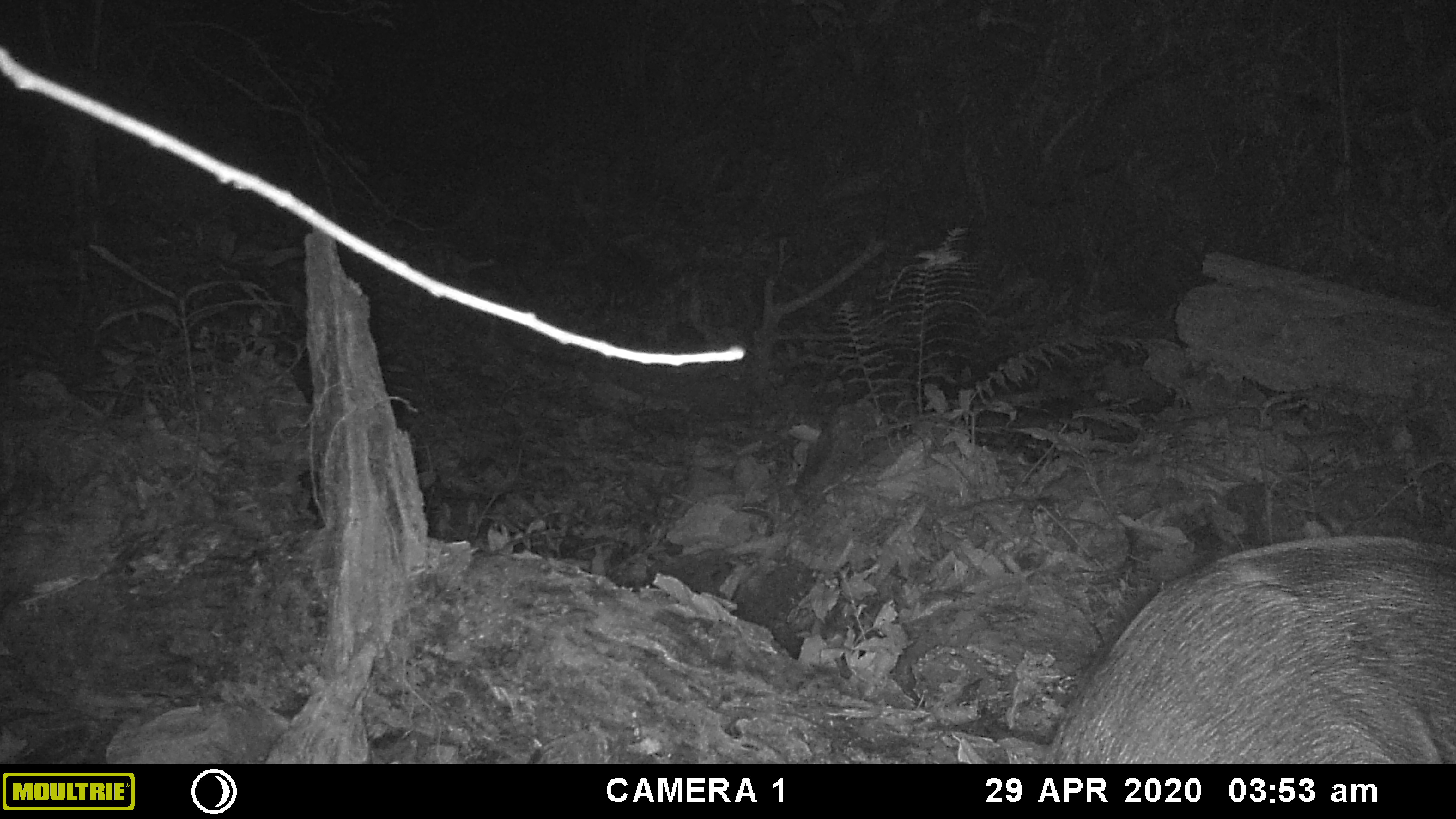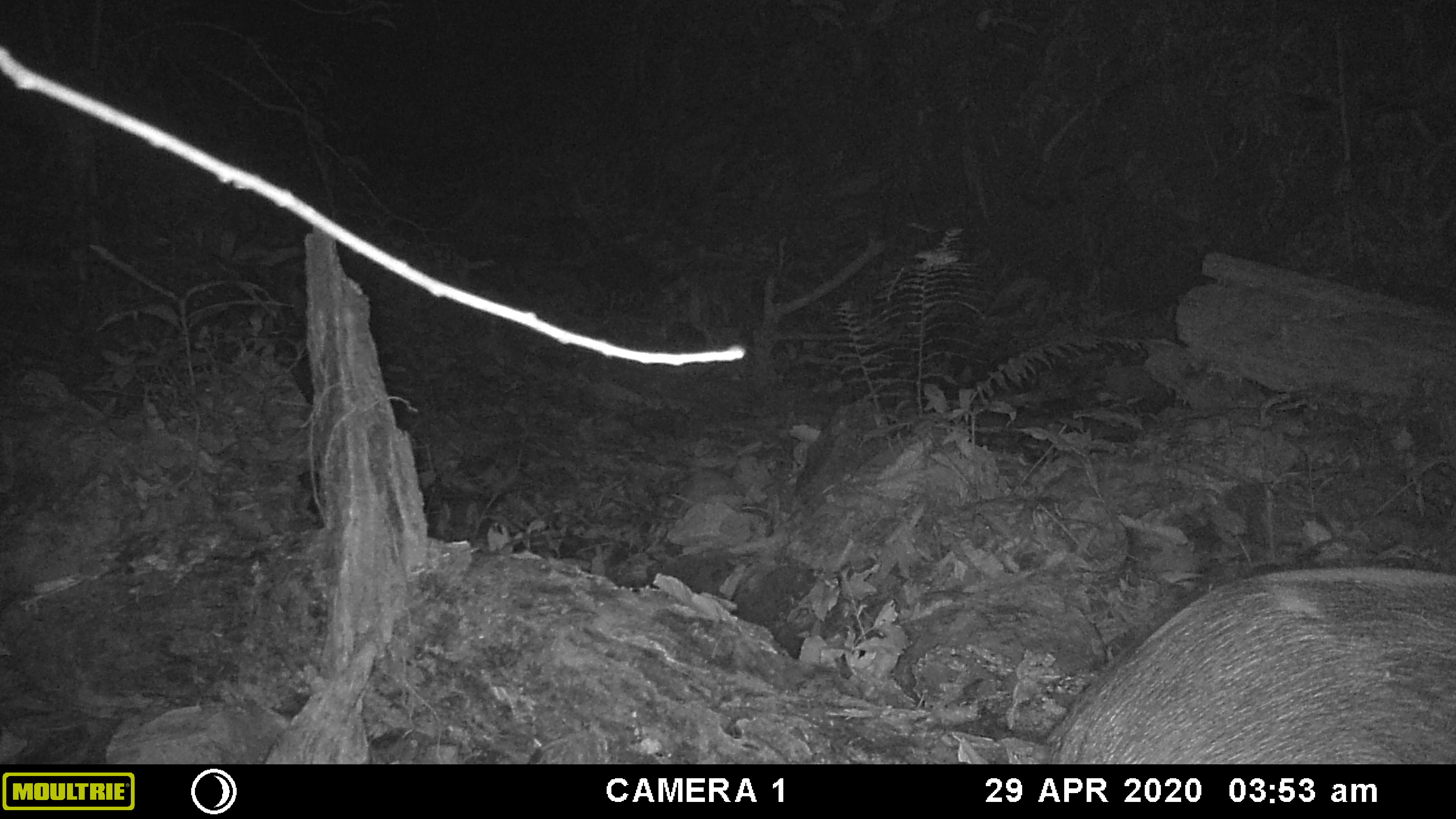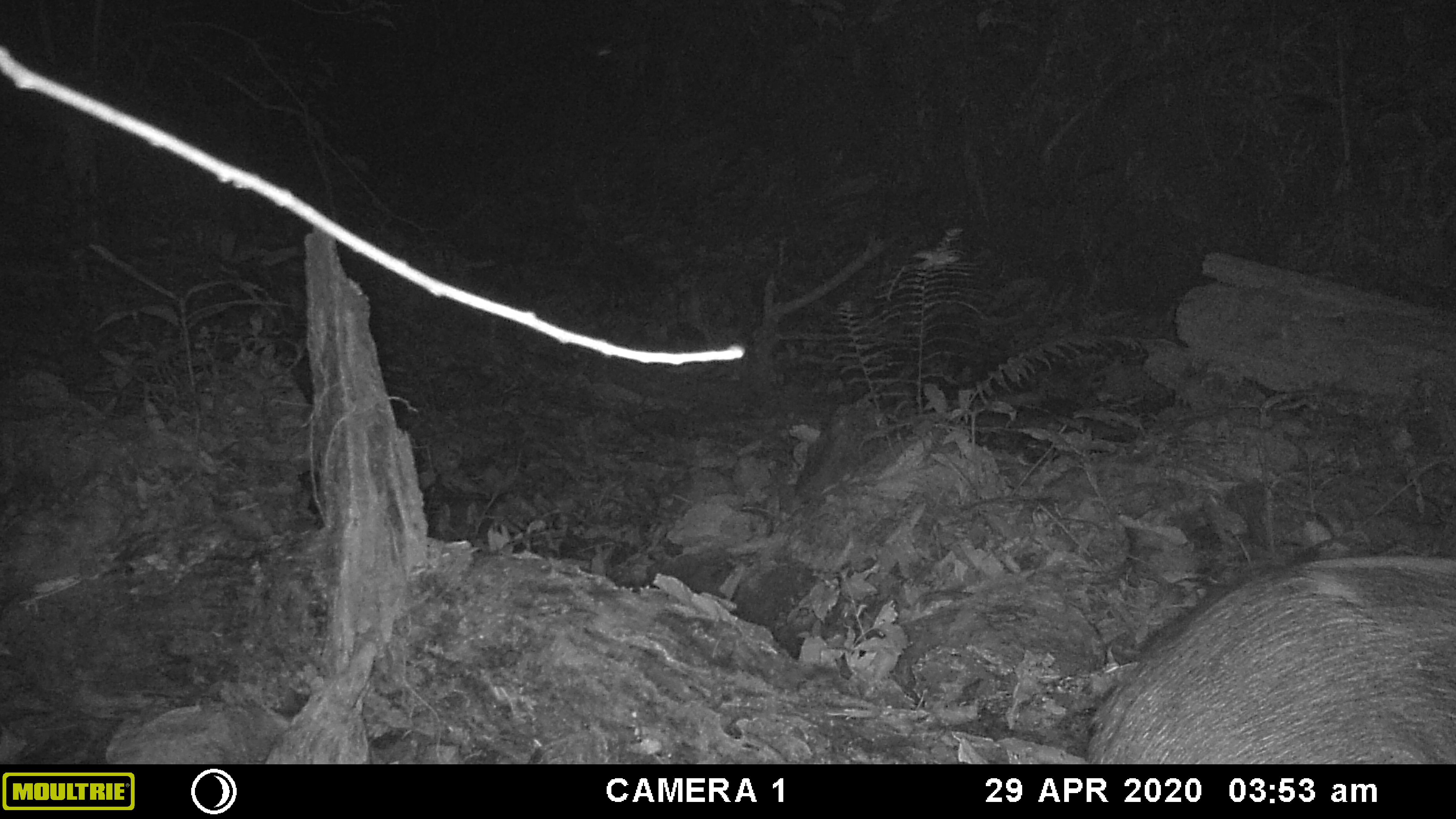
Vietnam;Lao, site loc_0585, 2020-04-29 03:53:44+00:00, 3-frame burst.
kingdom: Animalia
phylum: Chordata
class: Mammalia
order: Artiodactyla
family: Suidae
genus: Sus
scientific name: Sus scrofa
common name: eurasian wild pig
Eurasian wild pig (Sus scrofa). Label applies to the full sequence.